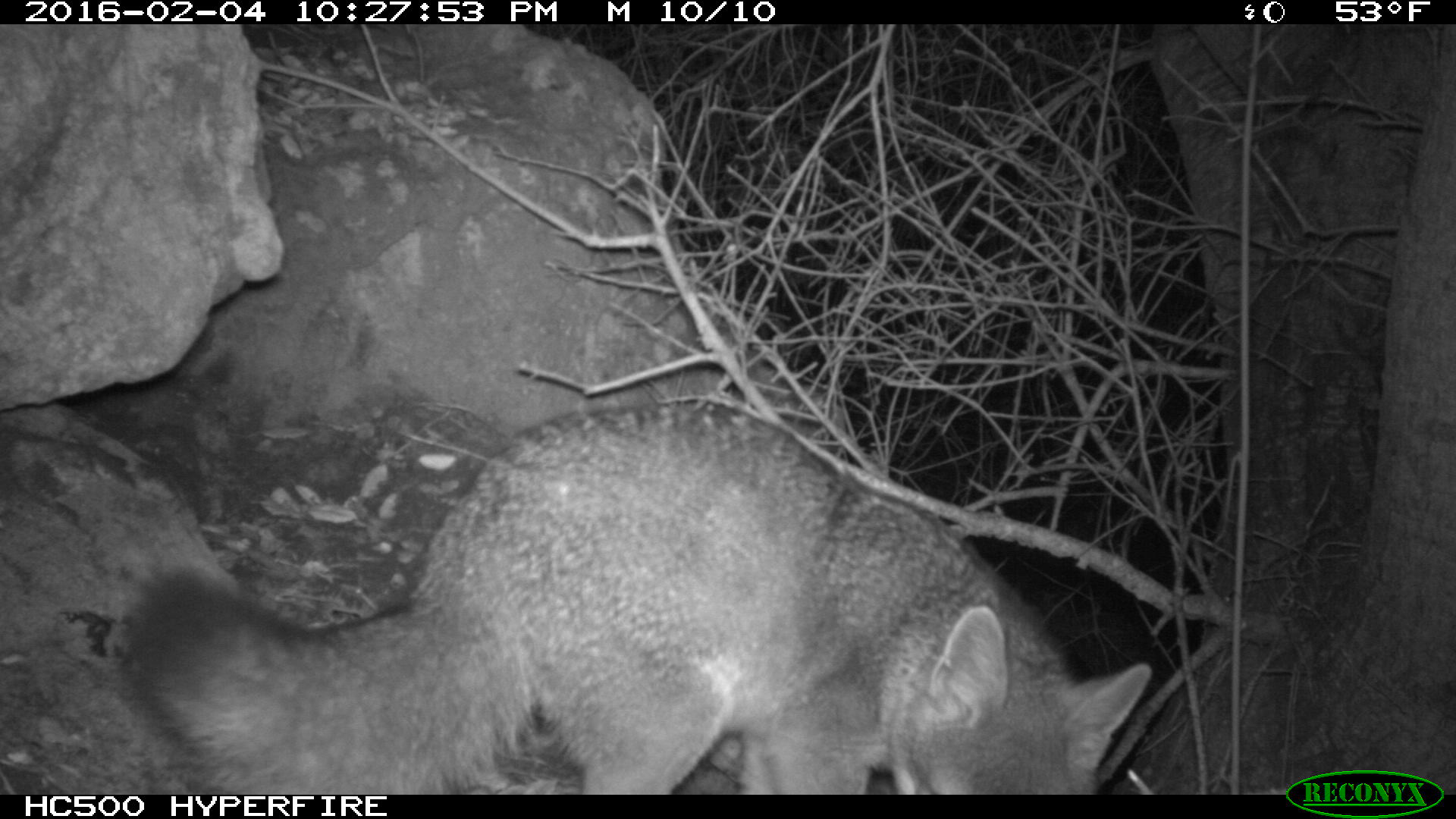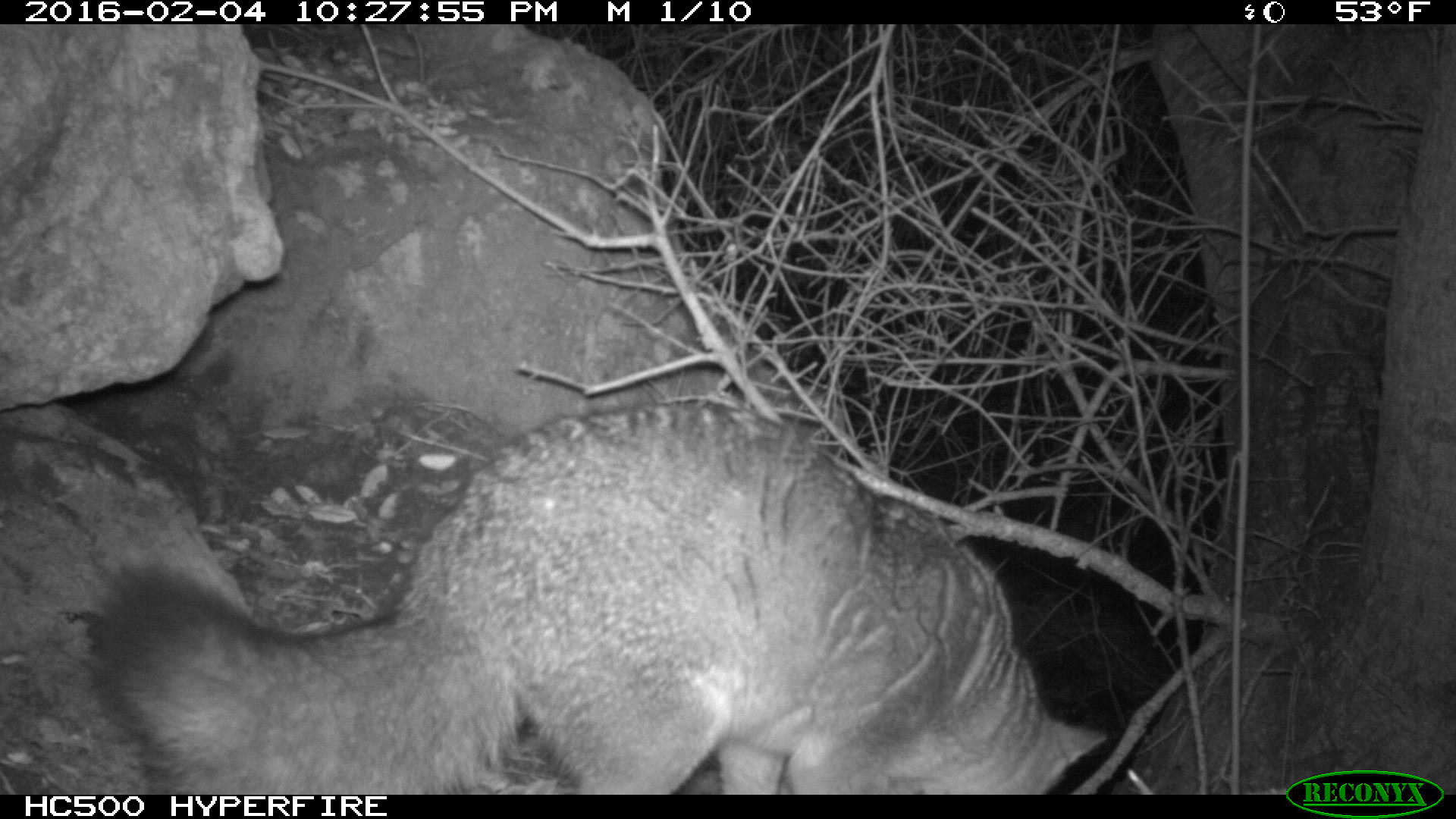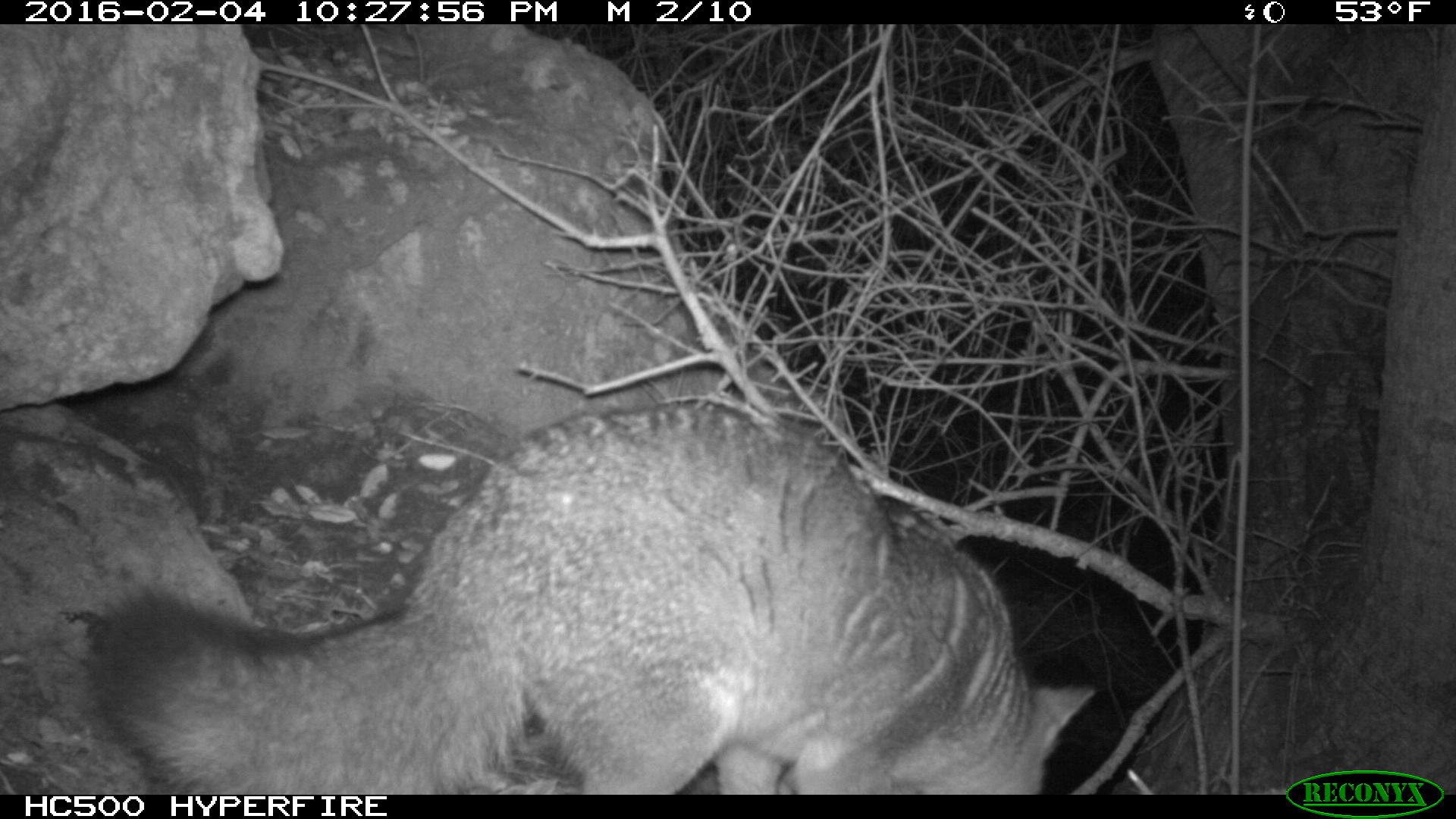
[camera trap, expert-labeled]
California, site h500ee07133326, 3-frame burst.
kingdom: Animalia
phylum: Chordata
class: Mammalia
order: Carnivora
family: Canidae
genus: Urocyon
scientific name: Urocyon littoralis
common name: island fox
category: fox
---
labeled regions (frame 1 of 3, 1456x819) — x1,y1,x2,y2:
fox: 118,401,1149,795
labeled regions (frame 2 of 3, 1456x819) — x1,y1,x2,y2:
fox: 83,397,1108,793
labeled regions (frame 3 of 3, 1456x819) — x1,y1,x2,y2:
fox: 93,404,1095,793